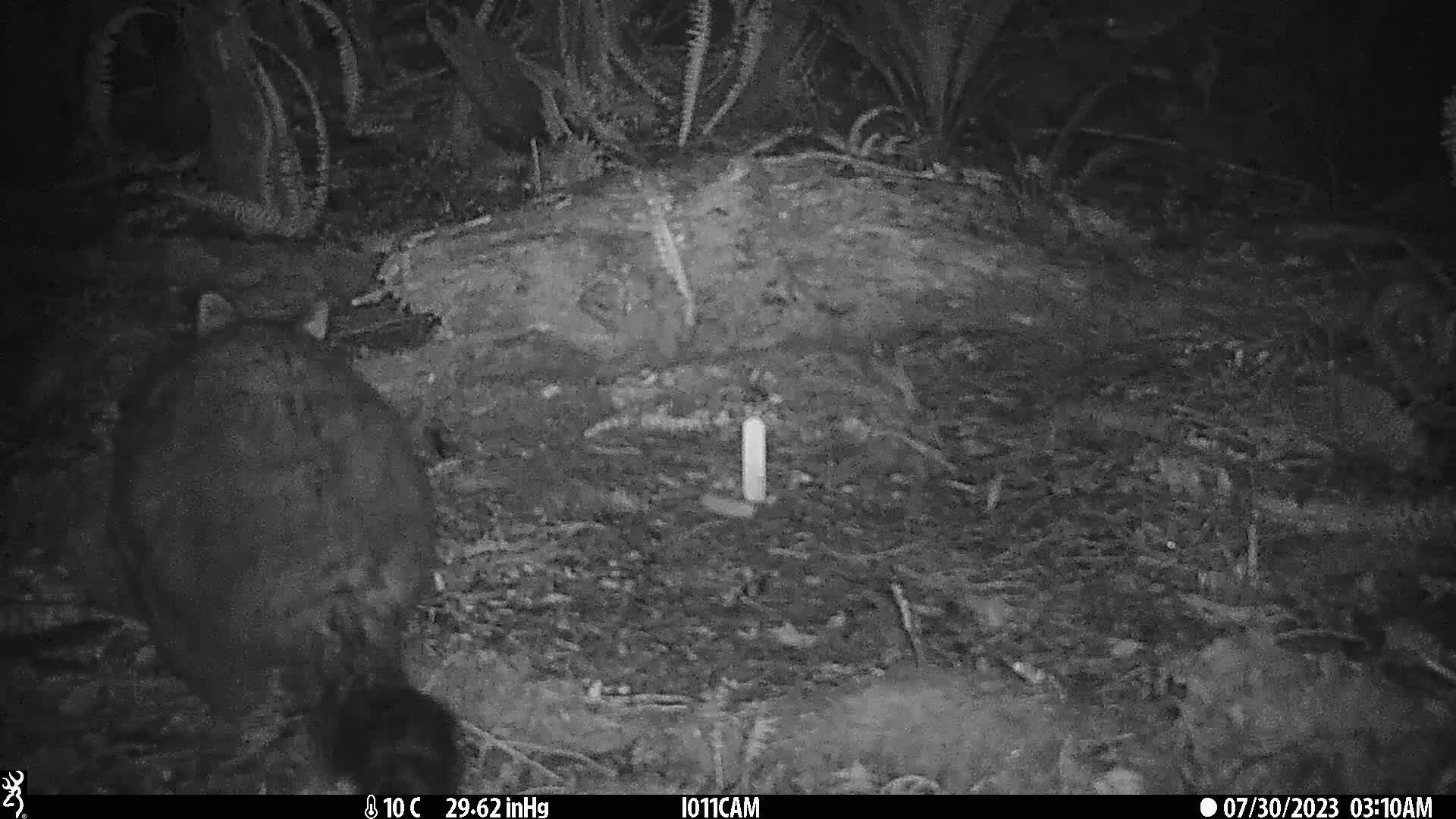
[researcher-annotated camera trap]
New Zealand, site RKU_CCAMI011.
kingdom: Animalia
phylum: Chordata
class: Mammalia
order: Diprotodontia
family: Phalangeridae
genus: Trichosurus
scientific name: Trichosurus vulpecula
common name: common brushtail possum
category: possum